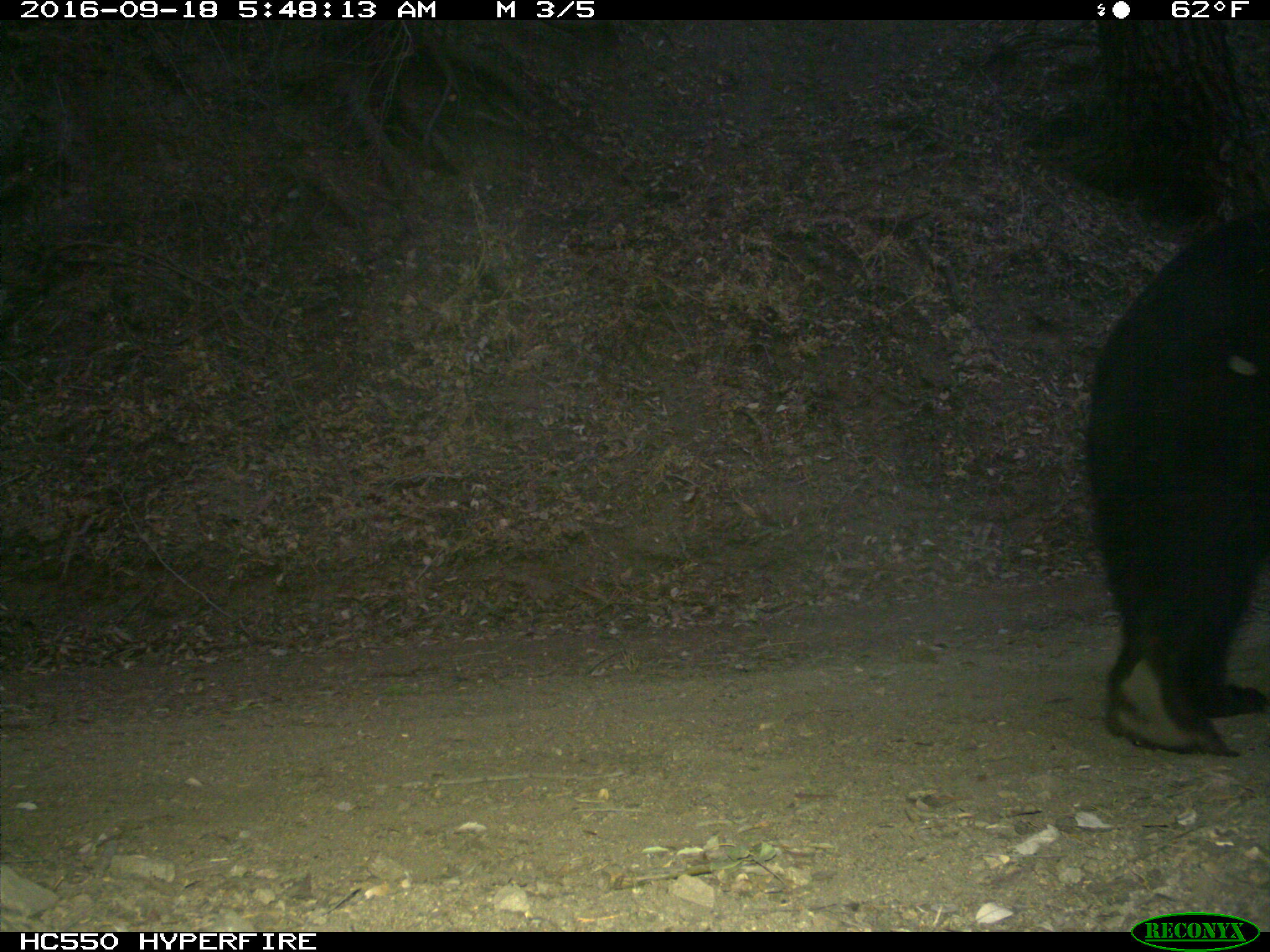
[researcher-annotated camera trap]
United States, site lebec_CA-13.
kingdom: Animalia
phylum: Chordata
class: Mammalia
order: Carnivora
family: Ursidae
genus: Ursus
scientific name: Ursus americanus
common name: american black bear